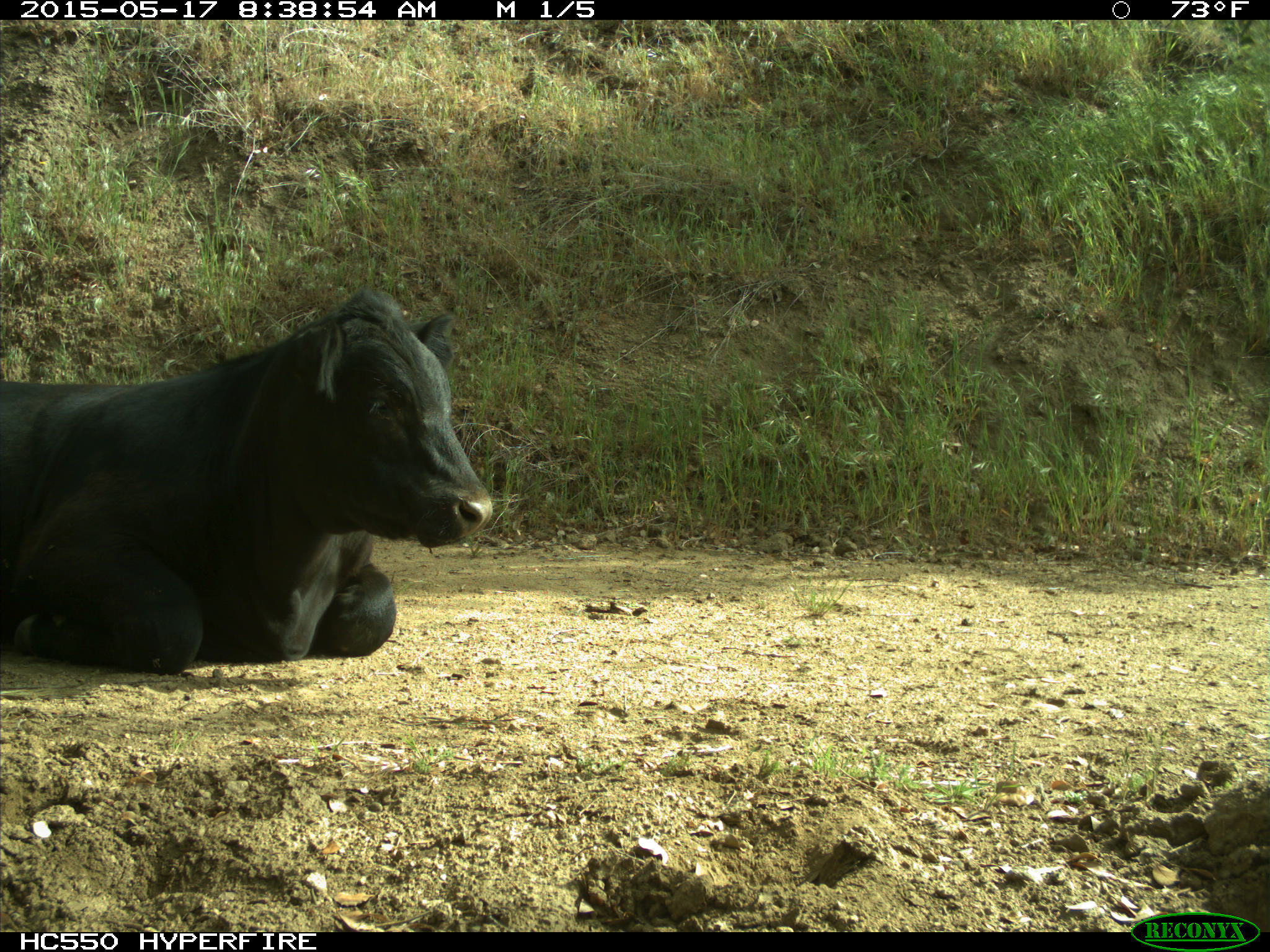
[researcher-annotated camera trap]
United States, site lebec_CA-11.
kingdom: Animalia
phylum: Chordata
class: Mammalia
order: Artiodactyla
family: Bovidae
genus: Bos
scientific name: Bos taurus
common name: domestic cow